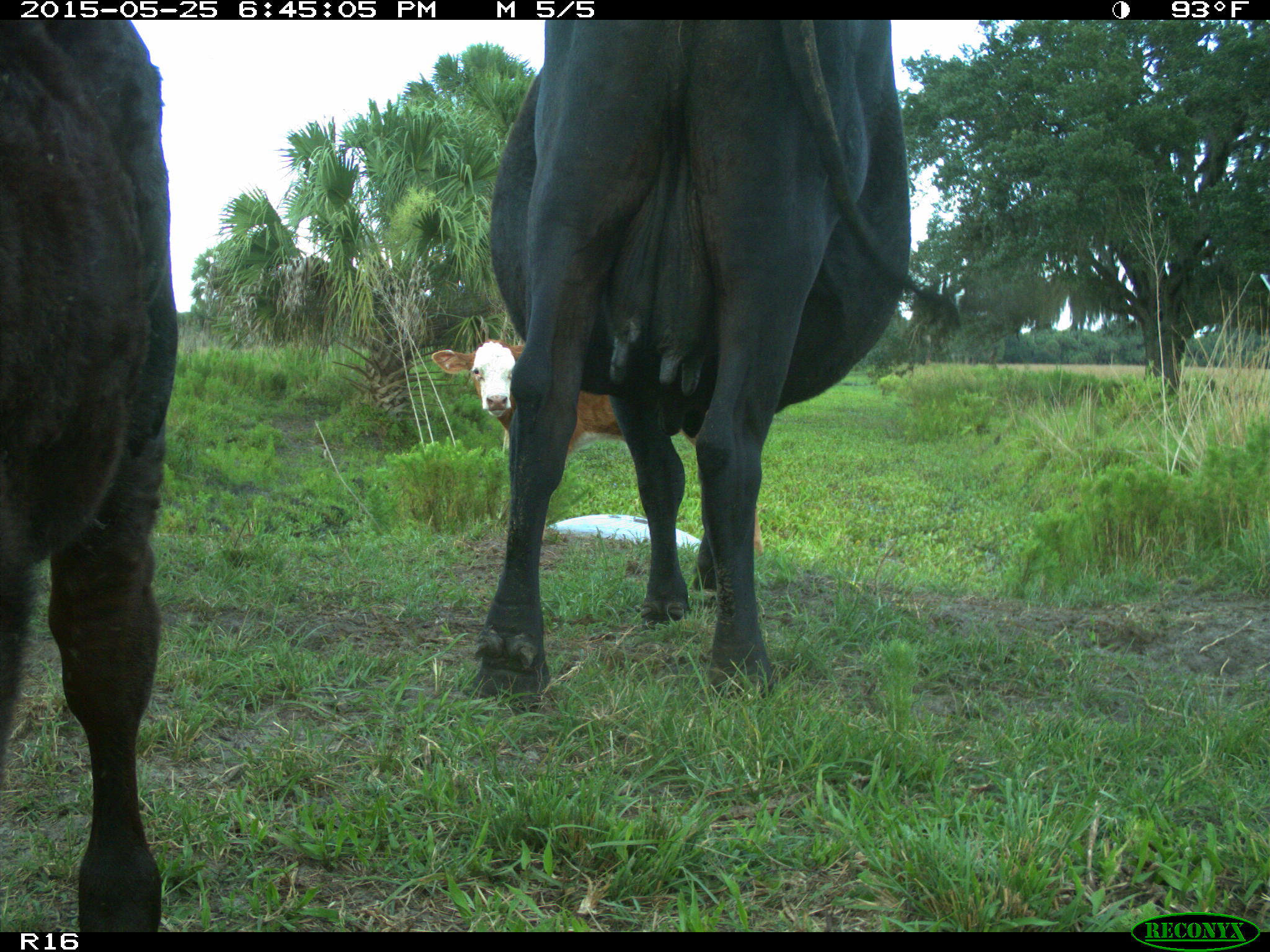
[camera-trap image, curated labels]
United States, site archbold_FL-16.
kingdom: Animalia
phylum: Chordata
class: Mammalia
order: Artiodactyla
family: Bovidae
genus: Bos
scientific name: Bos taurus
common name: domestic cow